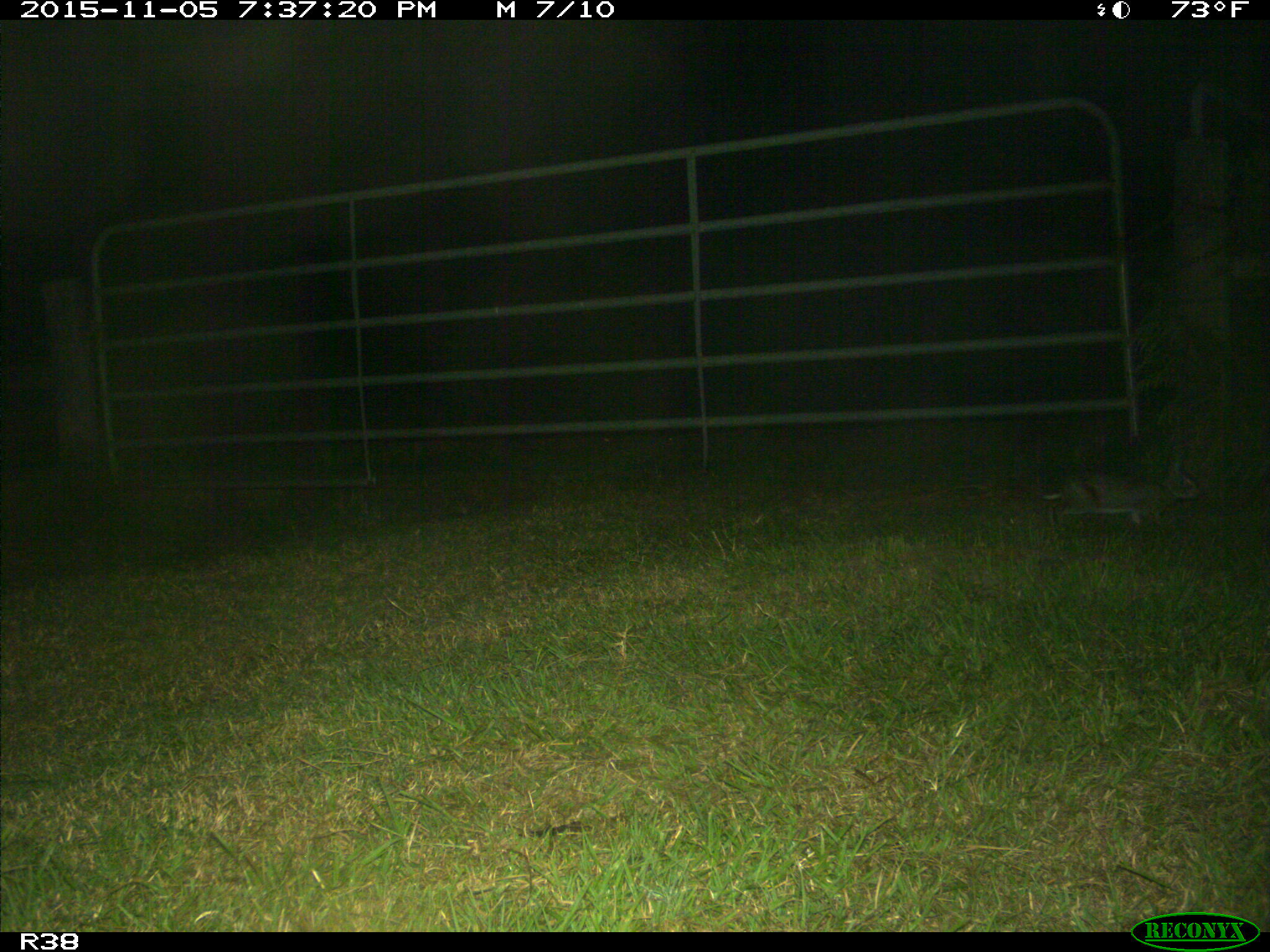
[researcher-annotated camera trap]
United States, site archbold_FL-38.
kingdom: Animalia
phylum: Chordata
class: Mammalia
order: Lagomorpha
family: Leporidae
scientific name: Leporidae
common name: rabbits and hares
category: unidentified rabbit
Unidentified rabbit (rabbits and hares) (Leporidae).